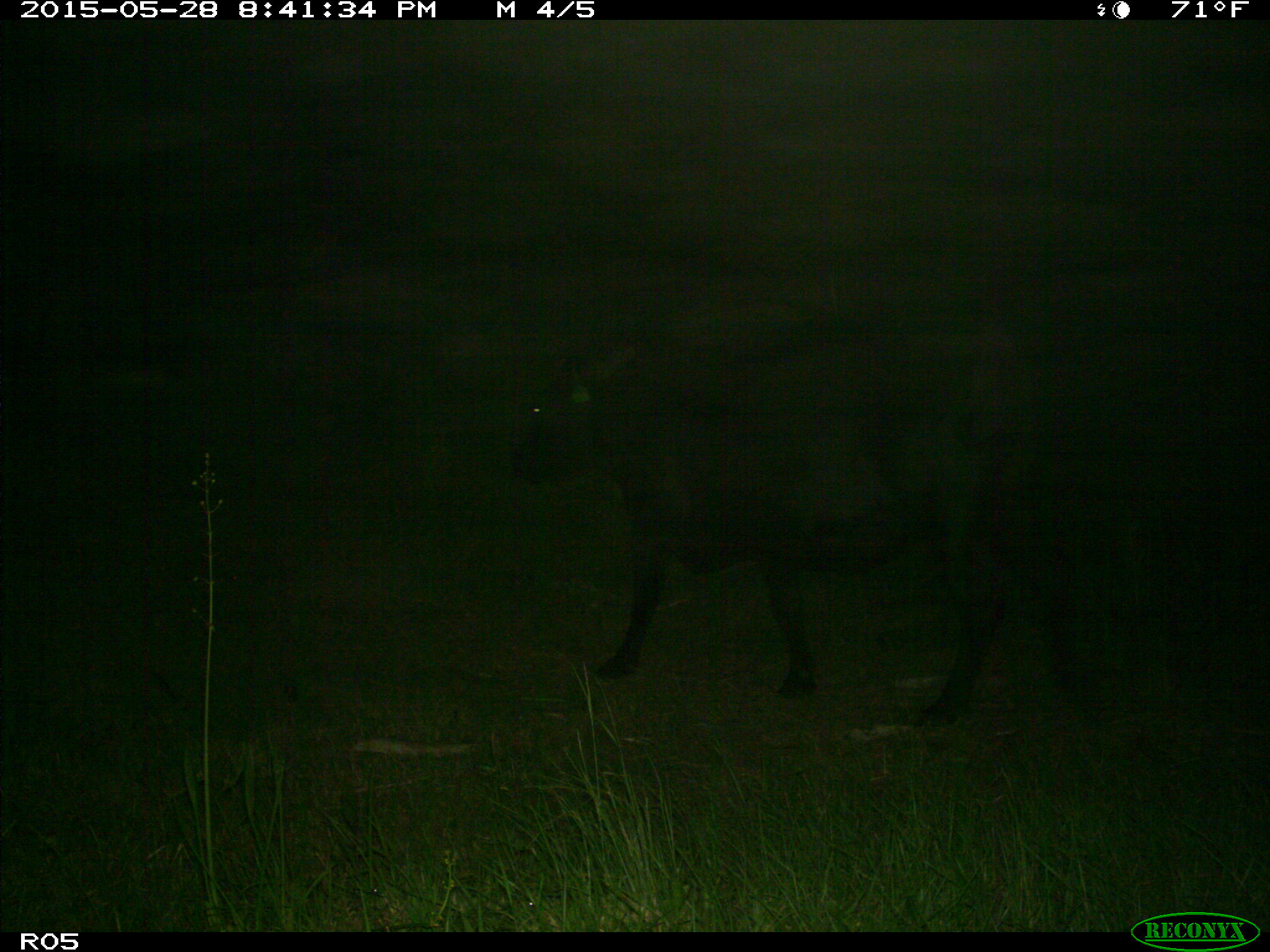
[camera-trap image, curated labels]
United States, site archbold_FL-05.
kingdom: Animalia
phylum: Chordata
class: Mammalia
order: Artiodactyla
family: Bovidae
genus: Bos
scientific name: Bos taurus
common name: domestic cow